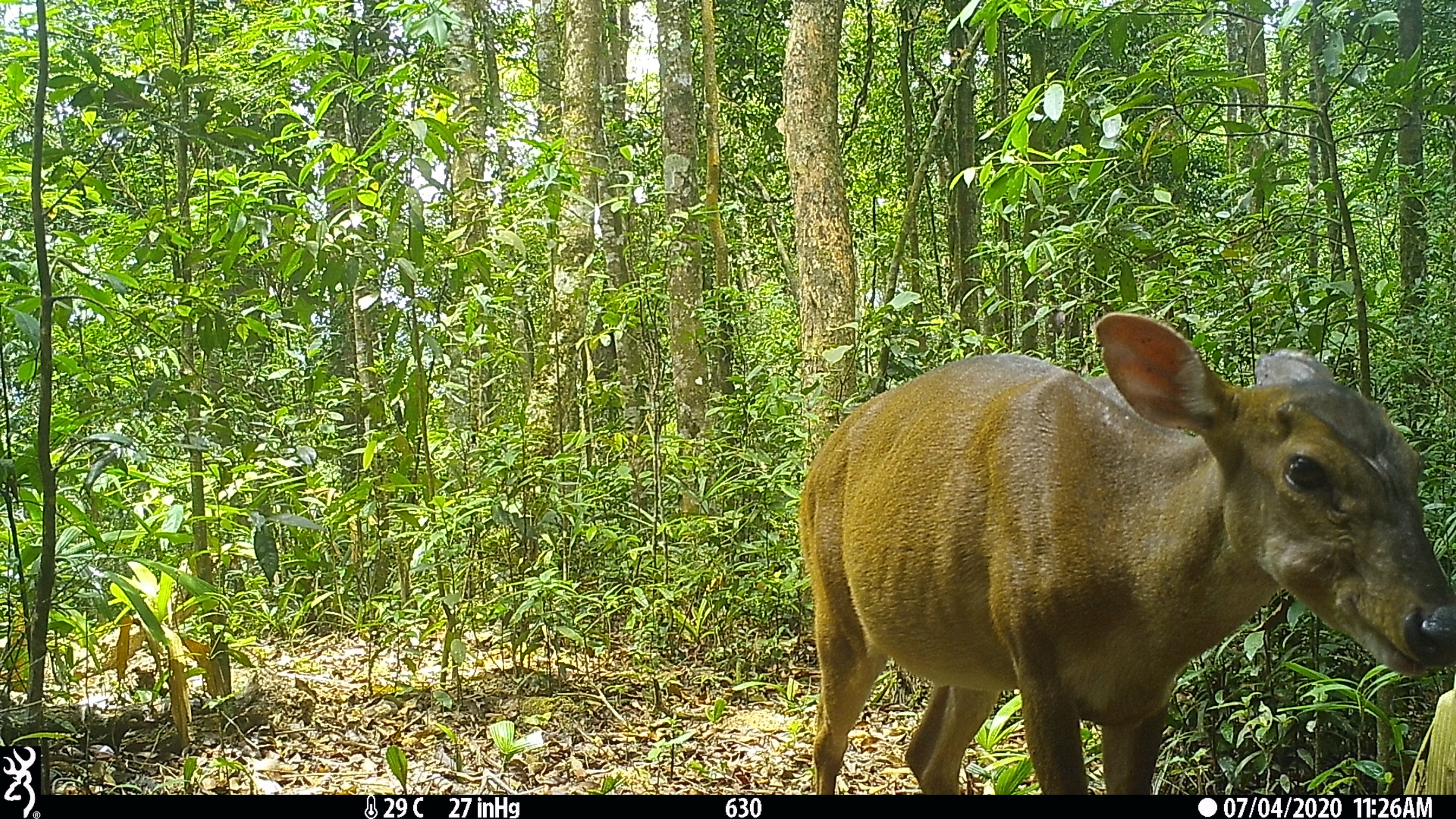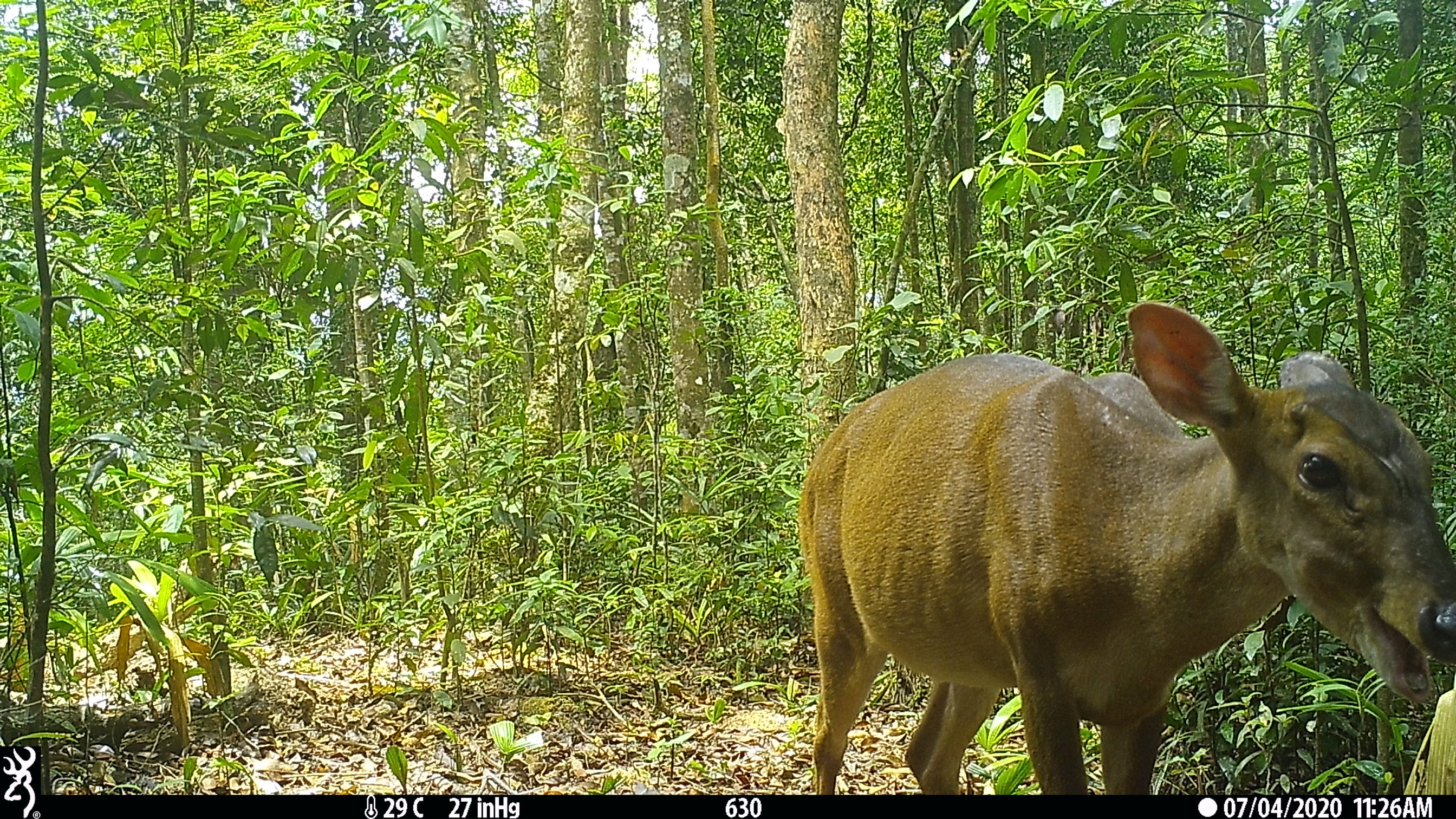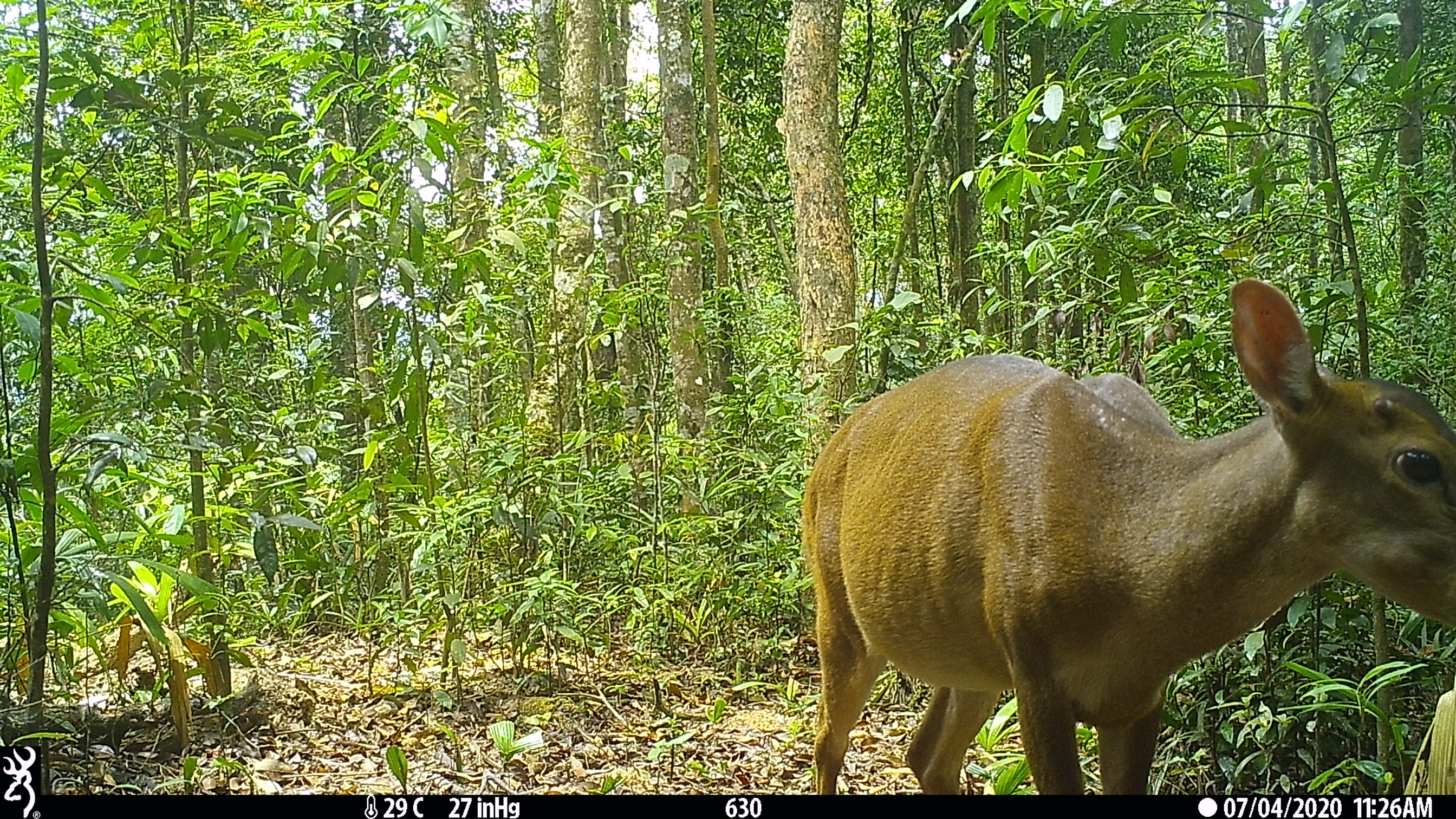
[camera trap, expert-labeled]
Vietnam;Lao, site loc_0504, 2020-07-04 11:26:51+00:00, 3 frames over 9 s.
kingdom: Animalia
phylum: Chordata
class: Mammalia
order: Artiodactyla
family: Cervidae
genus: Muntiacus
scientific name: Muntiacus vuquangensis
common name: large-antlered muntjac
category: large antlered muntjac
Large antlered muntjac (large-antlered muntjac) (Muntiacus vuquangensis). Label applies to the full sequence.